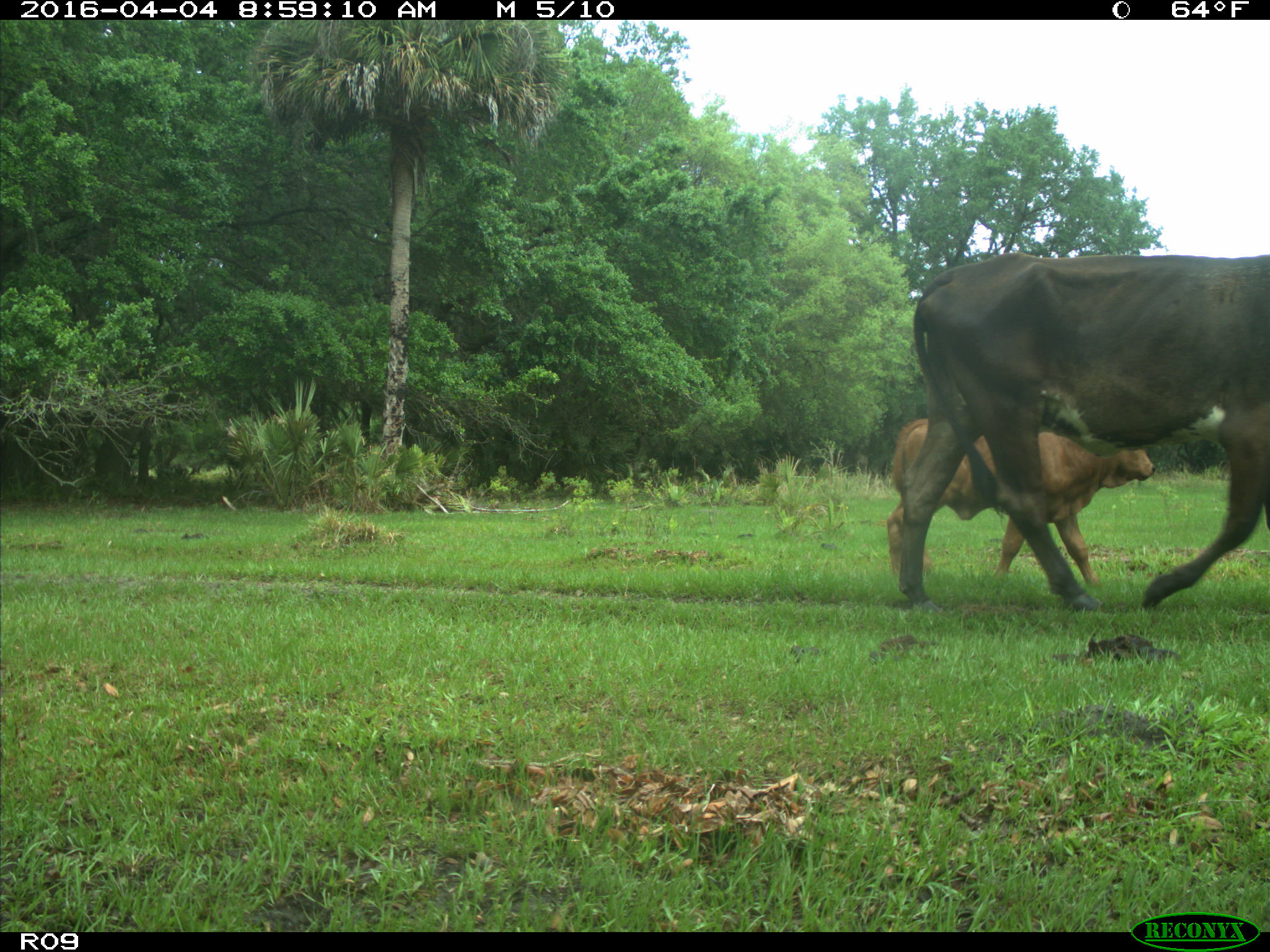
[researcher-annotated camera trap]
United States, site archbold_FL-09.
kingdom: Animalia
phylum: Chordata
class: Mammalia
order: Artiodactyla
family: Bovidae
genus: Bos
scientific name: Bos taurus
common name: domestic cow